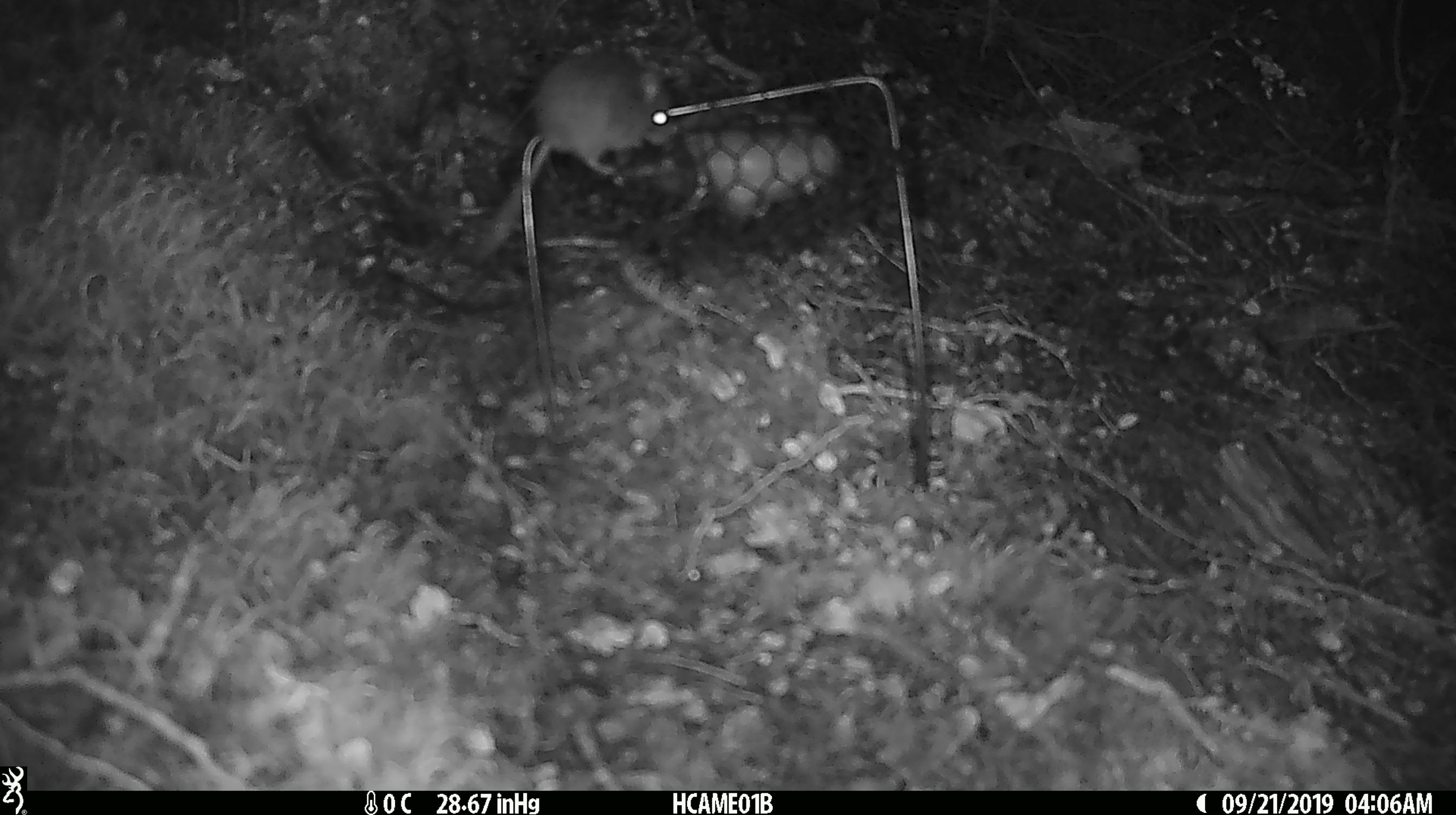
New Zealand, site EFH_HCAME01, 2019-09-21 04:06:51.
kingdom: Animalia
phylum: Chordata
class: Mammalia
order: Rodentia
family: Muridae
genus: Mus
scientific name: Mus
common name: mouse